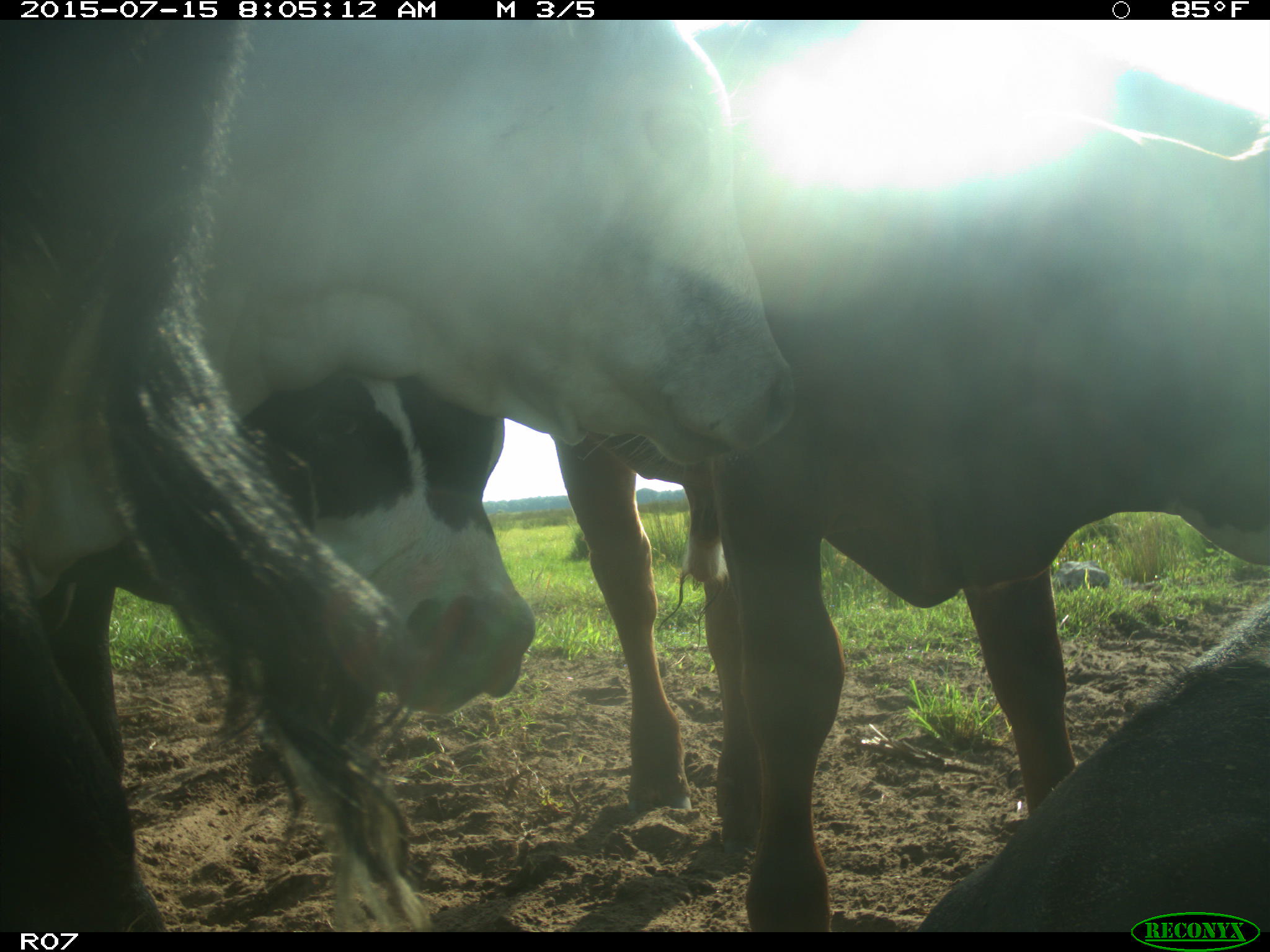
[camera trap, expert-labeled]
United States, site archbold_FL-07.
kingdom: Animalia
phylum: Chordata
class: Mammalia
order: Artiodactyla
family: Bovidae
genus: Bos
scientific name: Bos taurus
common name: domestic cow